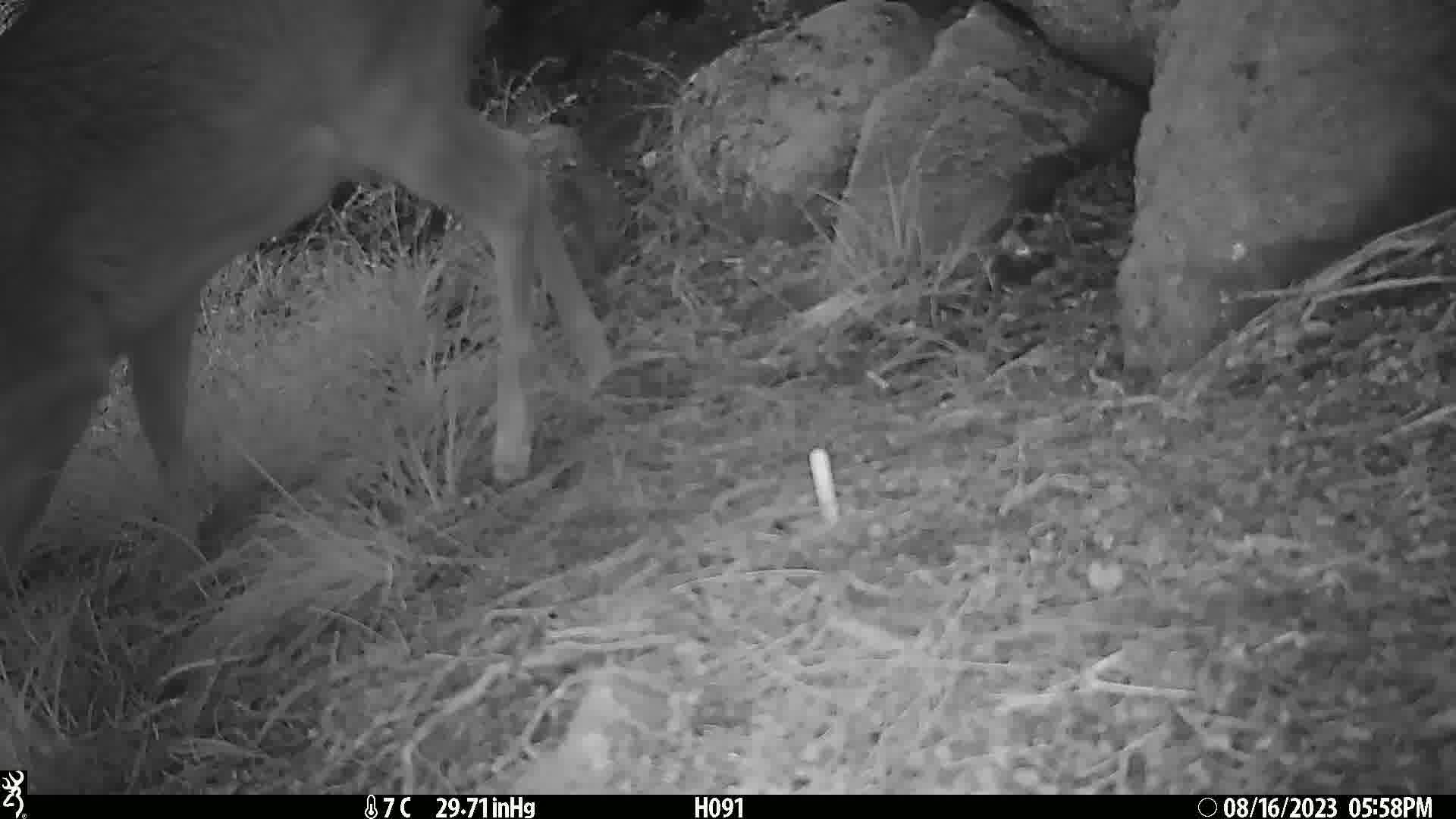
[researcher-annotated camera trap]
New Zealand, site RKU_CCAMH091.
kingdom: Animalia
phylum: Chordata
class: Mammalia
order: Artiodactyla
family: Cervidae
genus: Odocoileus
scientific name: Odocoileus virginianus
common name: white-tailed deer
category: white tailed deer